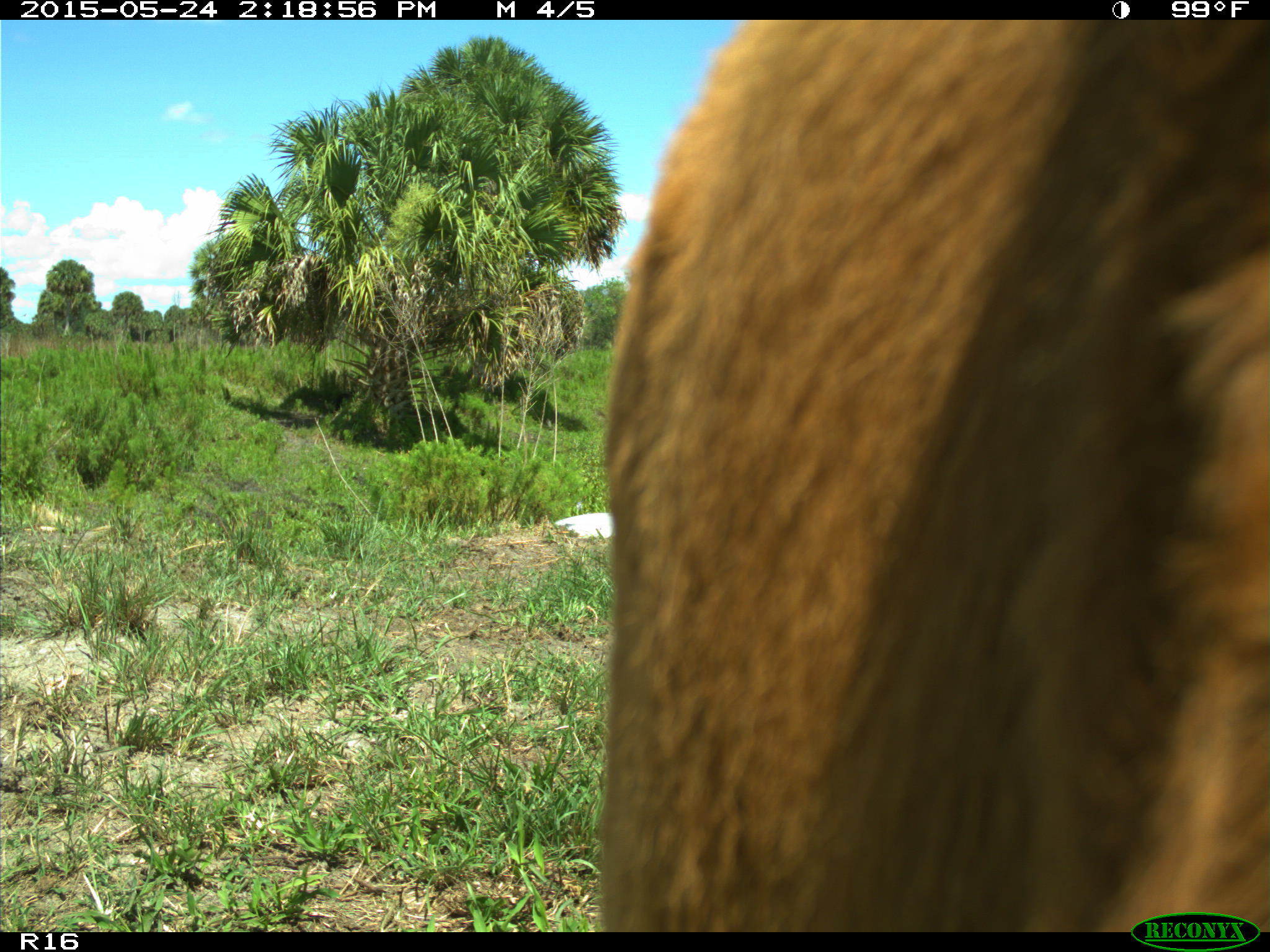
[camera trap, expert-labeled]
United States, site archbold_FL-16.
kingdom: Animalia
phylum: Chordata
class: Mammalia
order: Artiodactyla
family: Bovidae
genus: Bos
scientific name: Bos taurus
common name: domestic cow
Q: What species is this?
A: Bos taurus (domestic cow).